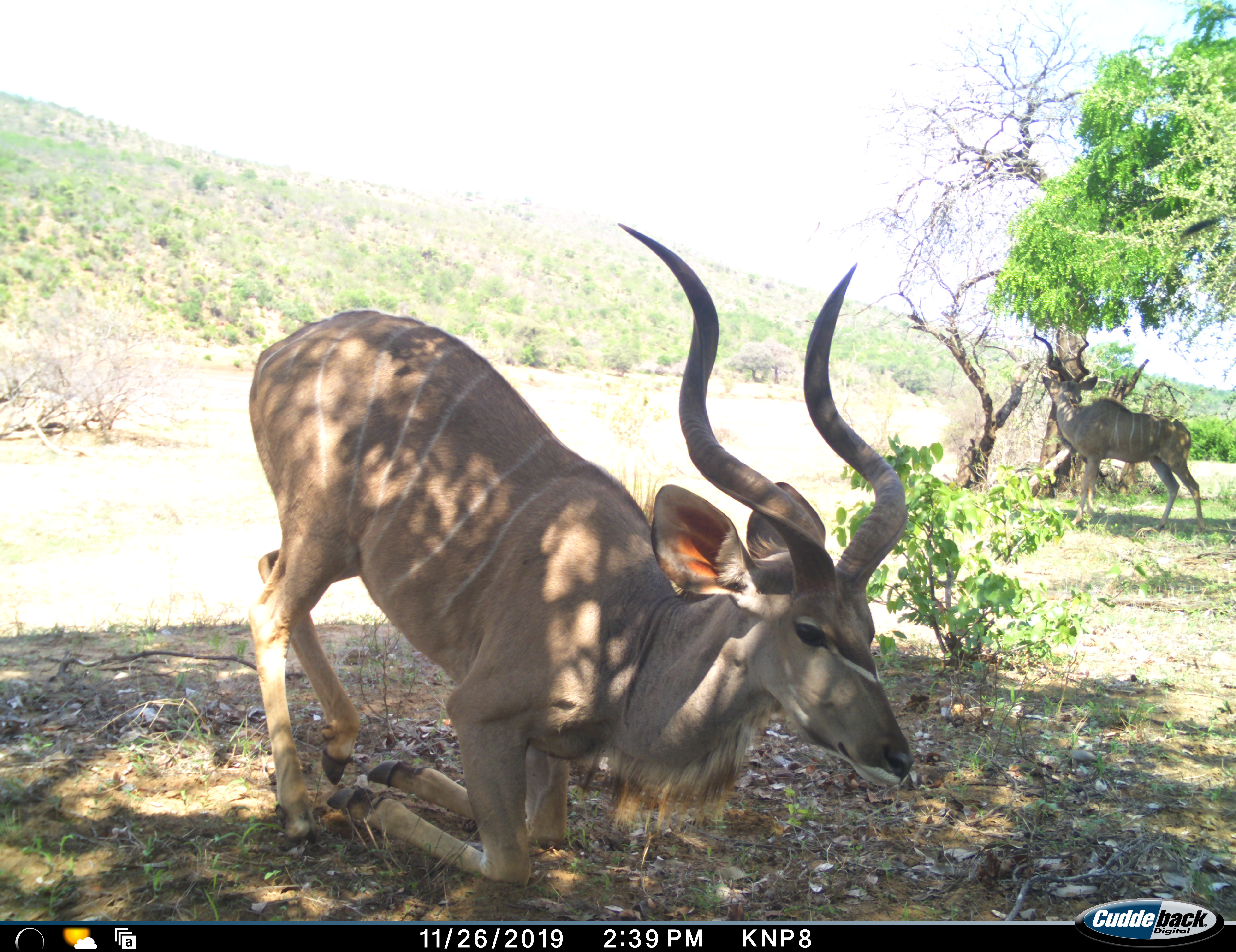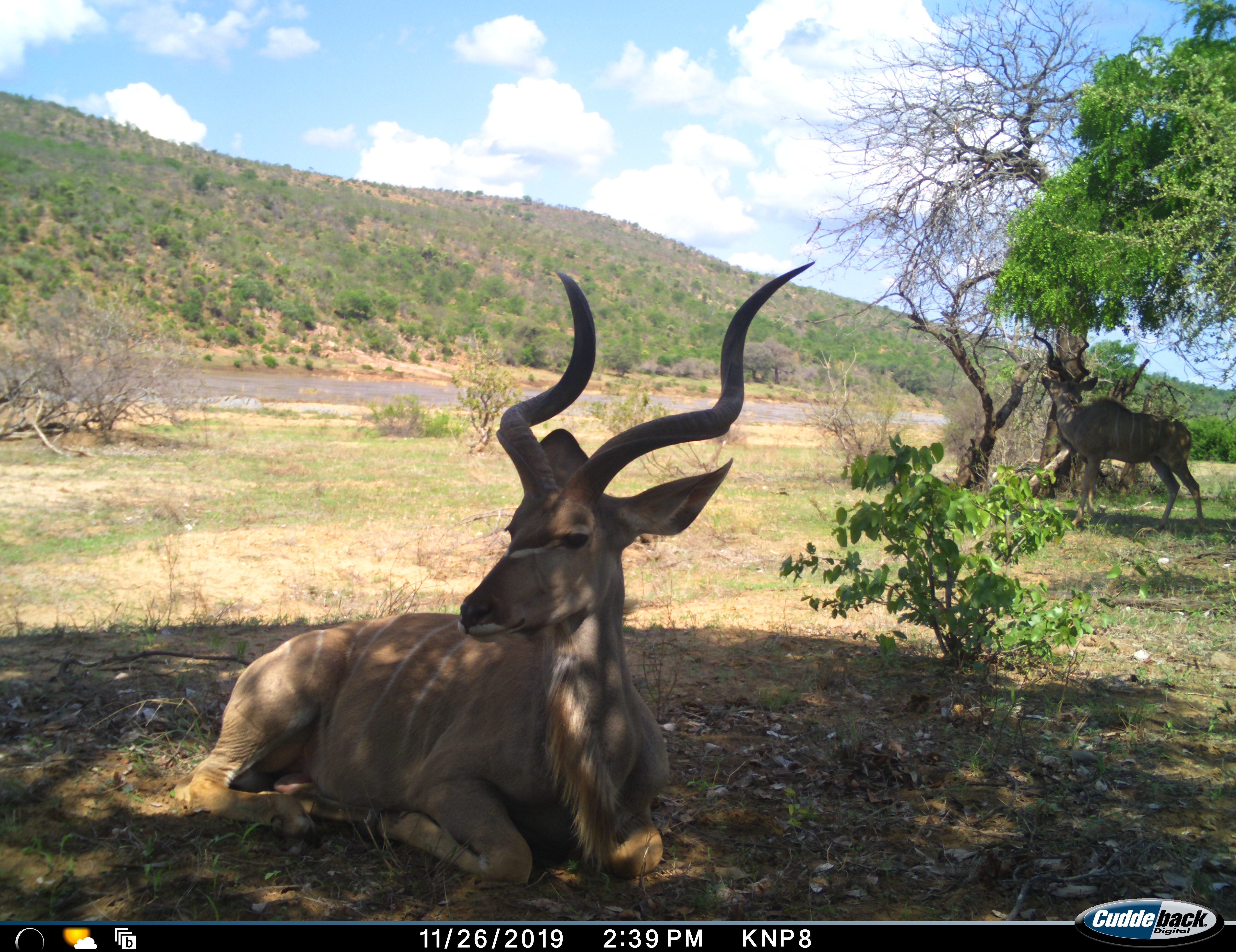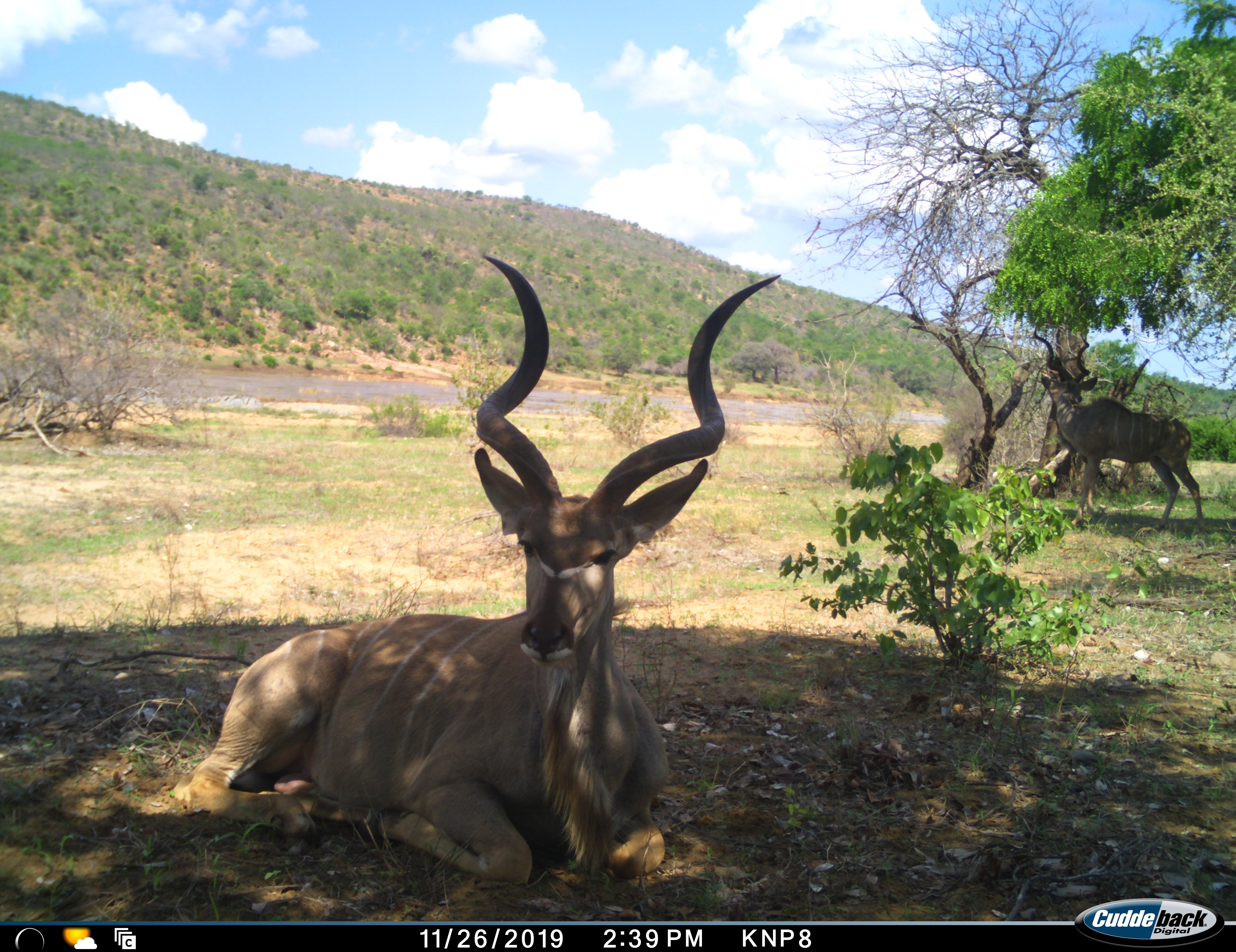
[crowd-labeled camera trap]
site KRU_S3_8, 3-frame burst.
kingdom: Animalia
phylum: Chordata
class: Mammalia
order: Artiodactyla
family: Bovidae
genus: Tragelaphus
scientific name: Tragelaphus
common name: kudu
Kudu (Tragelaphus), count 2. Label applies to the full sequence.